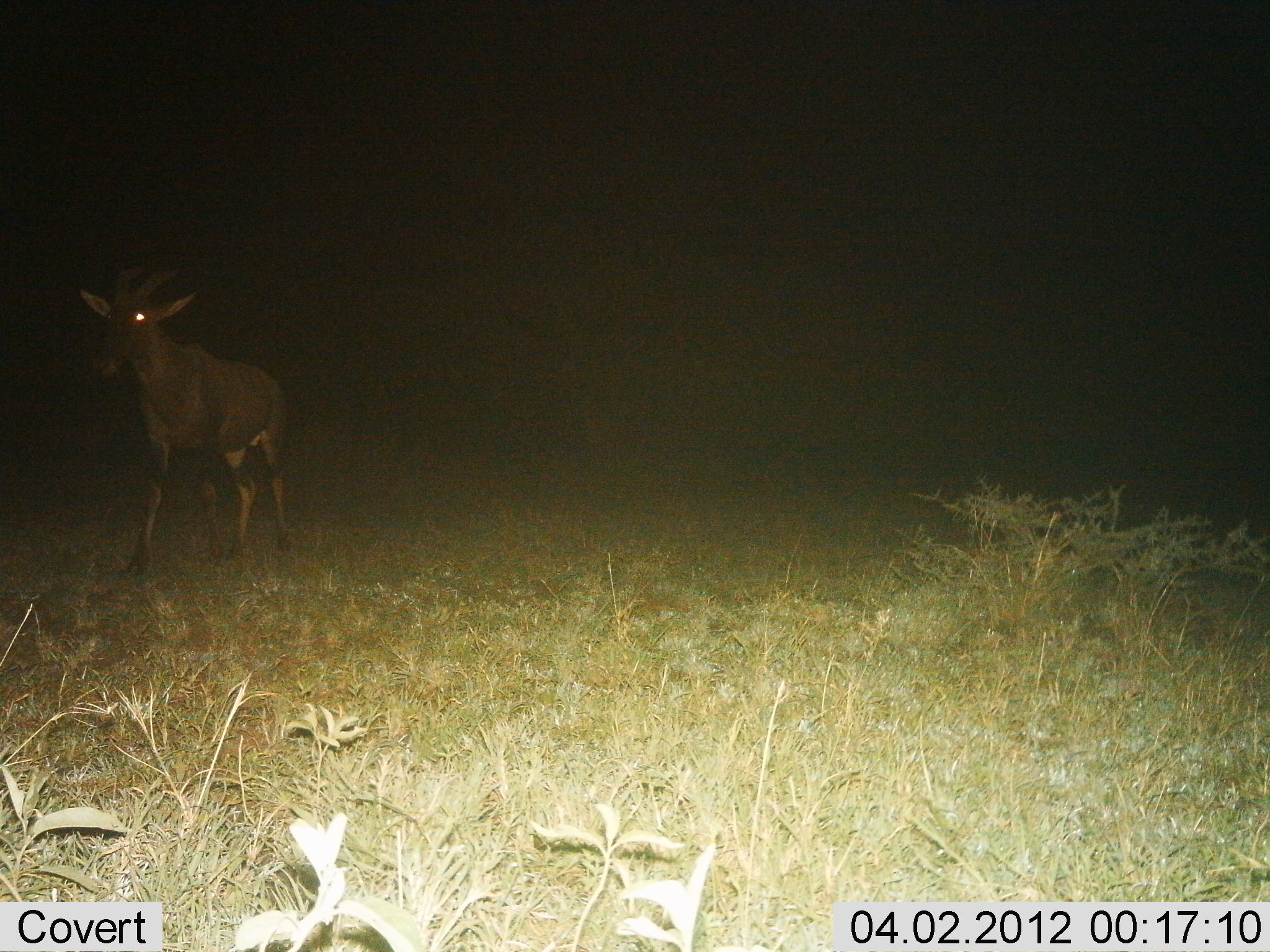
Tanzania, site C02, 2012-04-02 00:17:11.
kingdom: Animalia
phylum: Chordata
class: Mammalia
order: Artiodactyla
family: Bovidae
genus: Damaliscus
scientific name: Damaliscus lunatus jimela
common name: topi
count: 1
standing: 50%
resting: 0%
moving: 54%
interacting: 0%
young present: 0%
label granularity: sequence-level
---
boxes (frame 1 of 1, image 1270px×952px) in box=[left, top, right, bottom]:
animal: box=[82, 286, 296, 577]